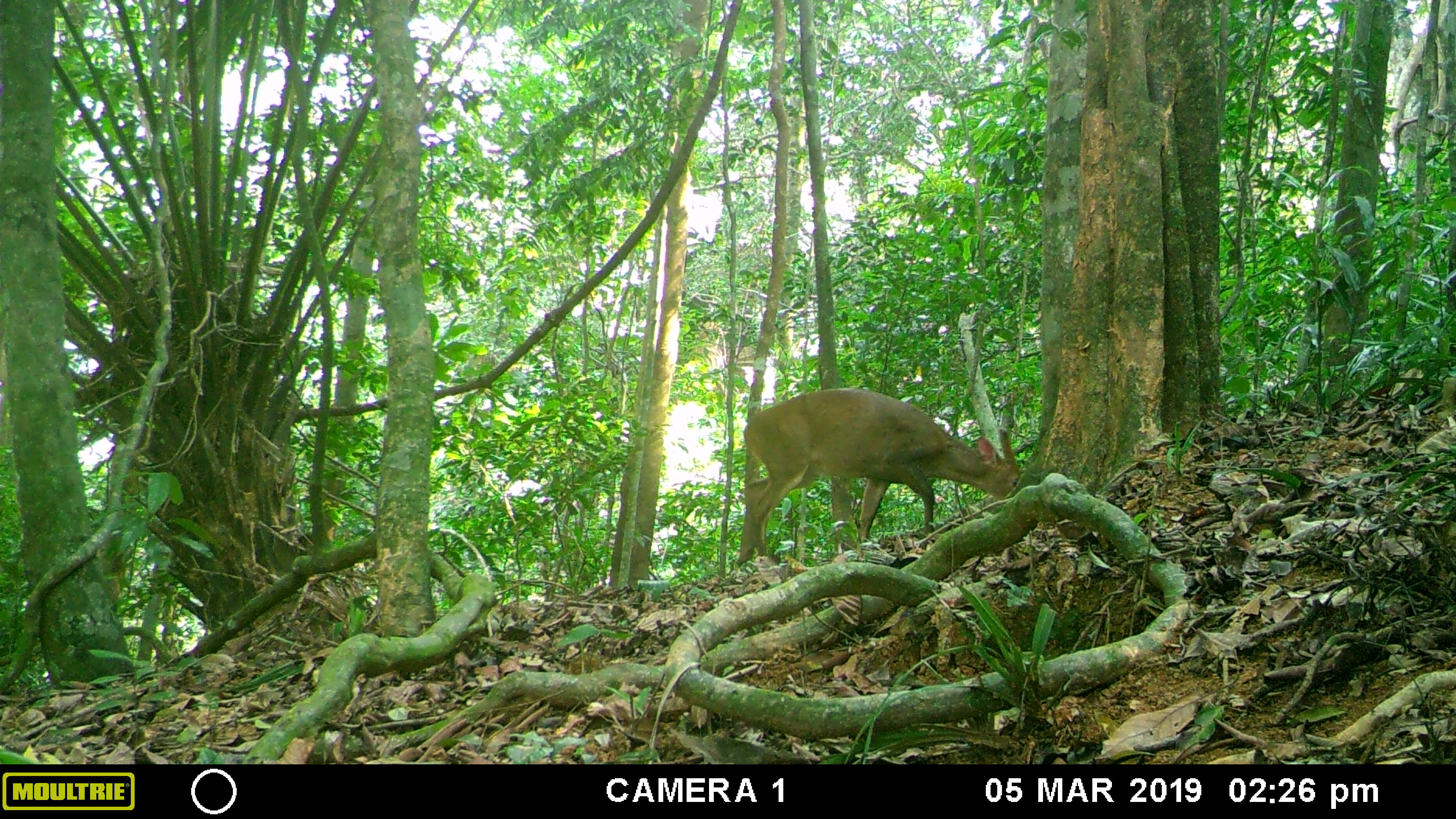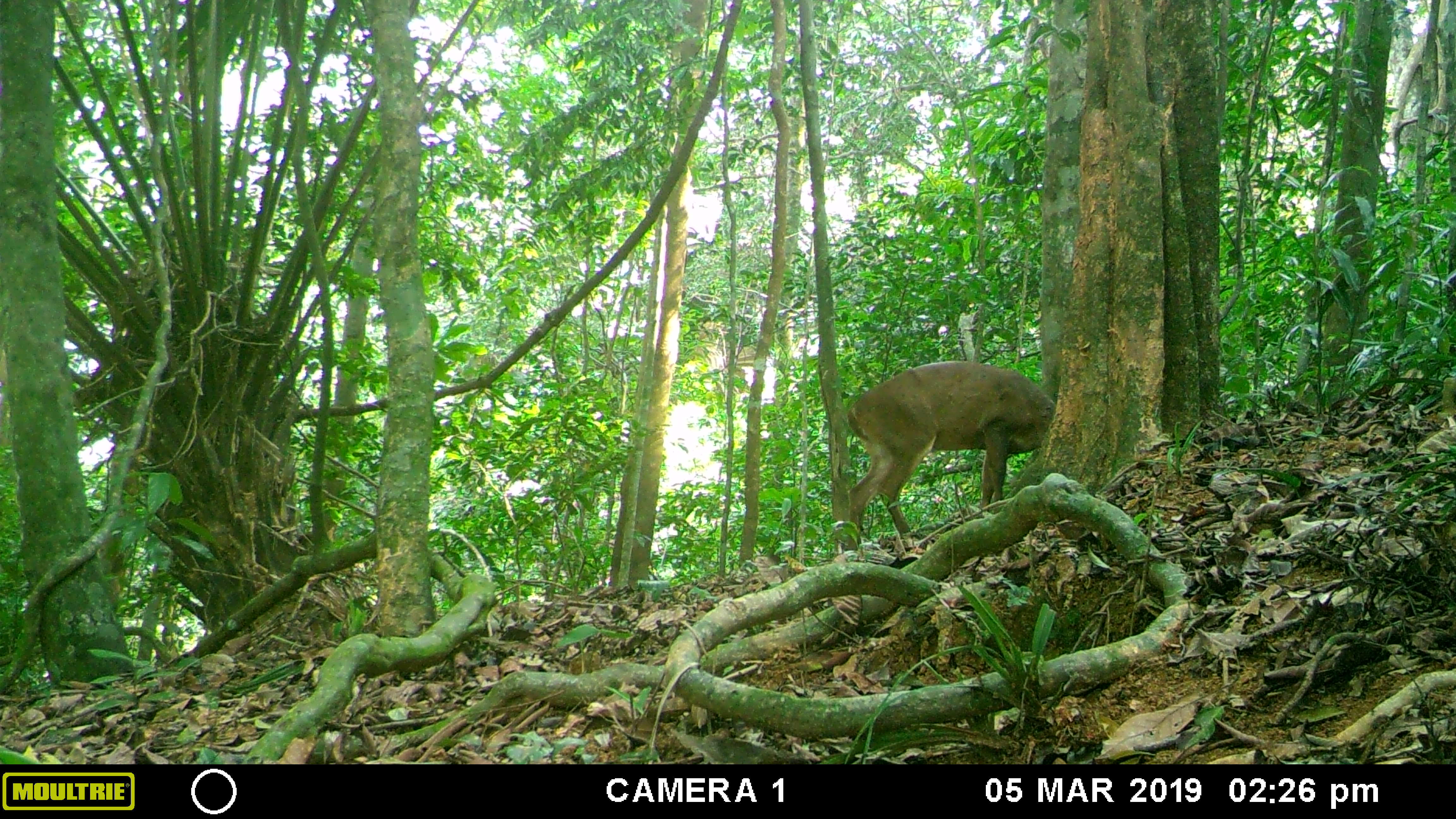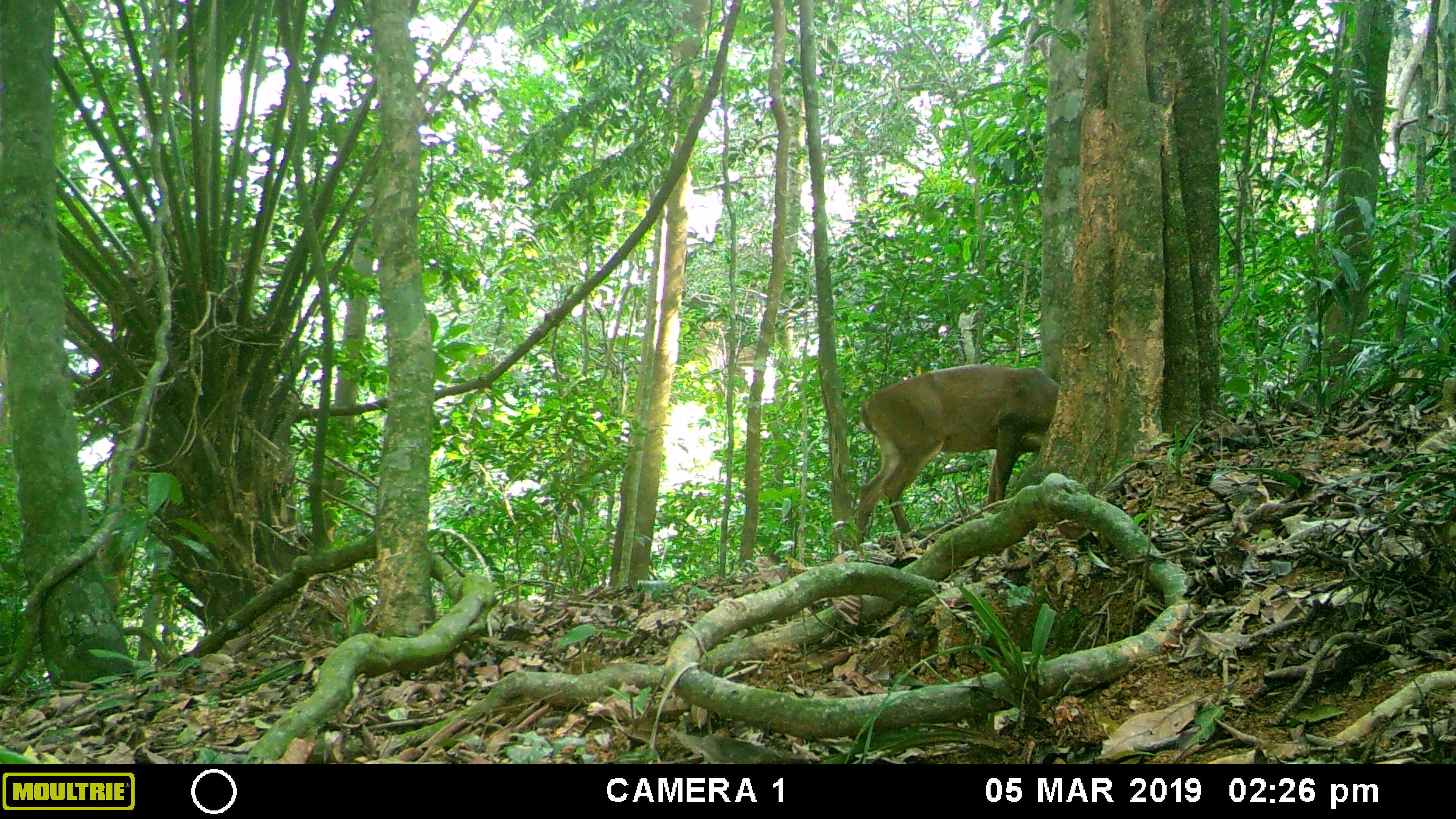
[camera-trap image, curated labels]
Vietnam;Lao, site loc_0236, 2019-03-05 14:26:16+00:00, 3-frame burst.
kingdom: Animalia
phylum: Chordata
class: Mammalia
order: Artiodactyla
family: Cervidae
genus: Muntiacus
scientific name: Muntiacus vuquangensis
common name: large-antlered muntjac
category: large antlered muntjac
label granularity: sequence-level